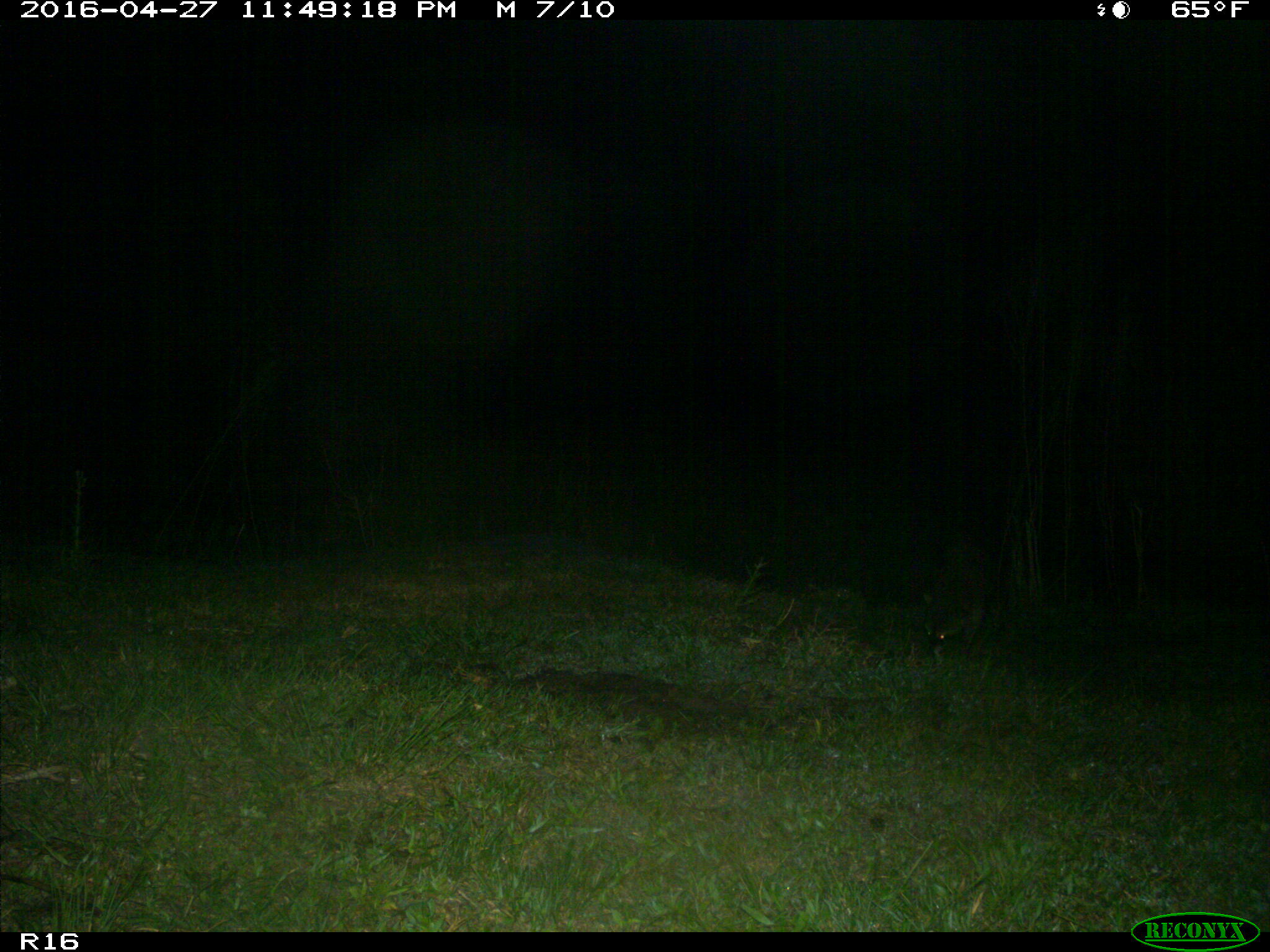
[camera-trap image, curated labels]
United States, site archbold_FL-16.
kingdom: Animalia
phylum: Chordata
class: Mammalia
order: Carnivora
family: Procyonidae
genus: Procyon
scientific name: Procyon lotor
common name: common raccoon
Procyon lotor (common raccoon).